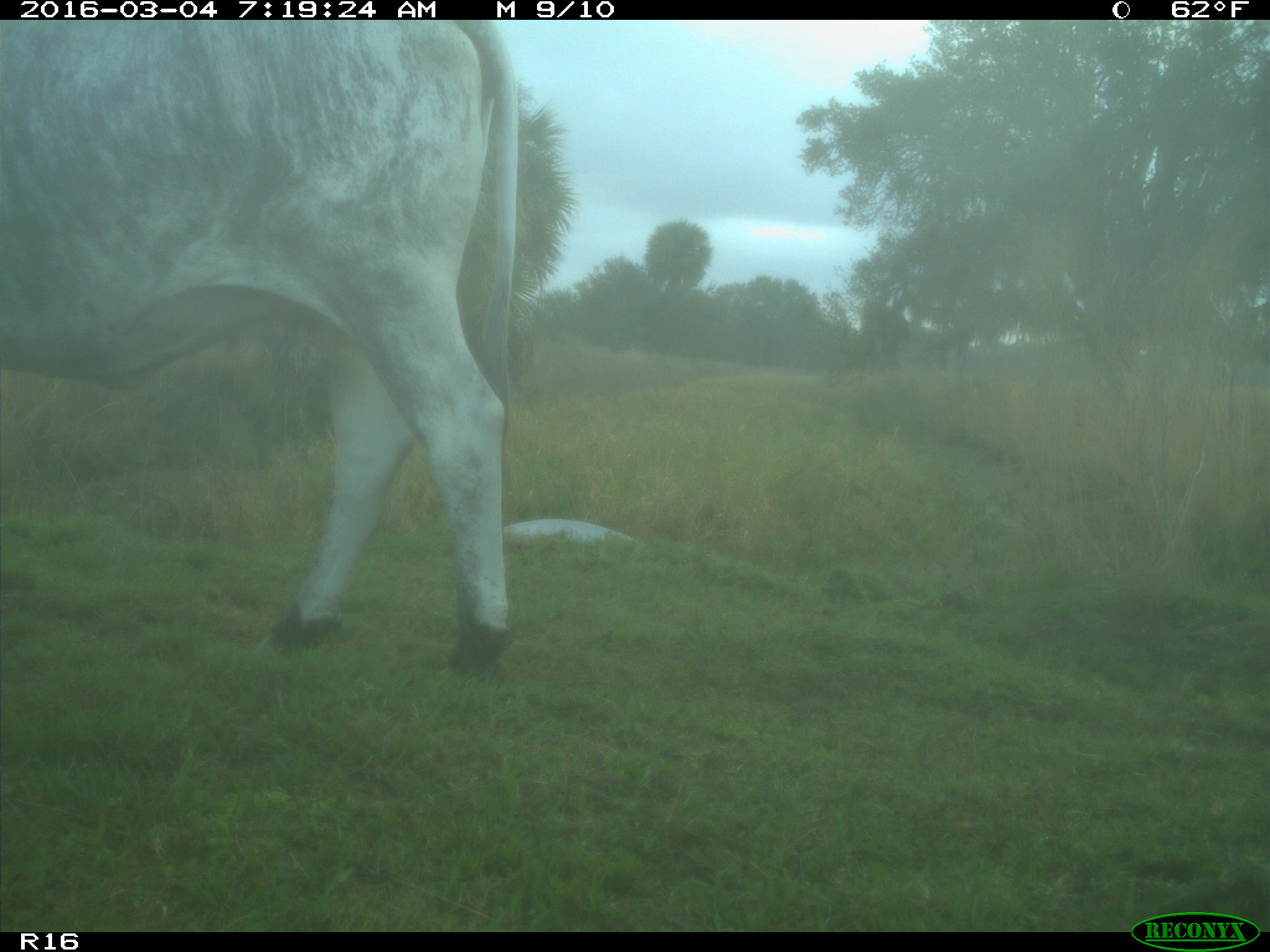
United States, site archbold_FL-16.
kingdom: Animalia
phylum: Chordata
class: Mammalia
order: Artiodactyla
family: Bovidae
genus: Bos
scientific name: Bos taurus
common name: domestic cow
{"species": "Bos taurus (domestic cow)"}